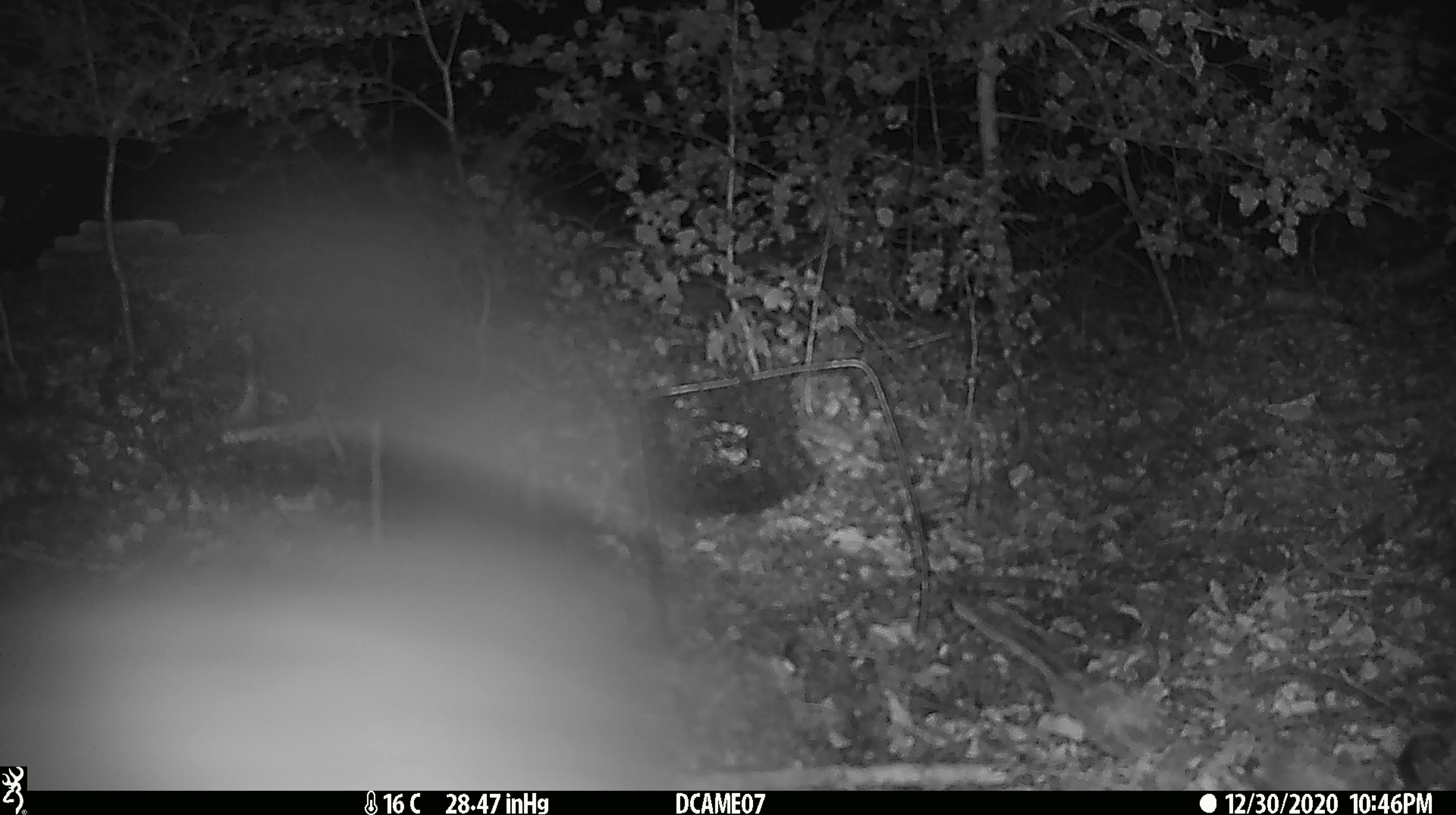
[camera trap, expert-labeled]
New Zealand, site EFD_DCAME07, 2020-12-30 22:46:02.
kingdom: Animalia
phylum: Chordata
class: Mammalia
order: Diprotodontia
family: Phalangeridae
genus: Trichosurus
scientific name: Trichosurus vulpecula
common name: common brushtail possum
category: possum